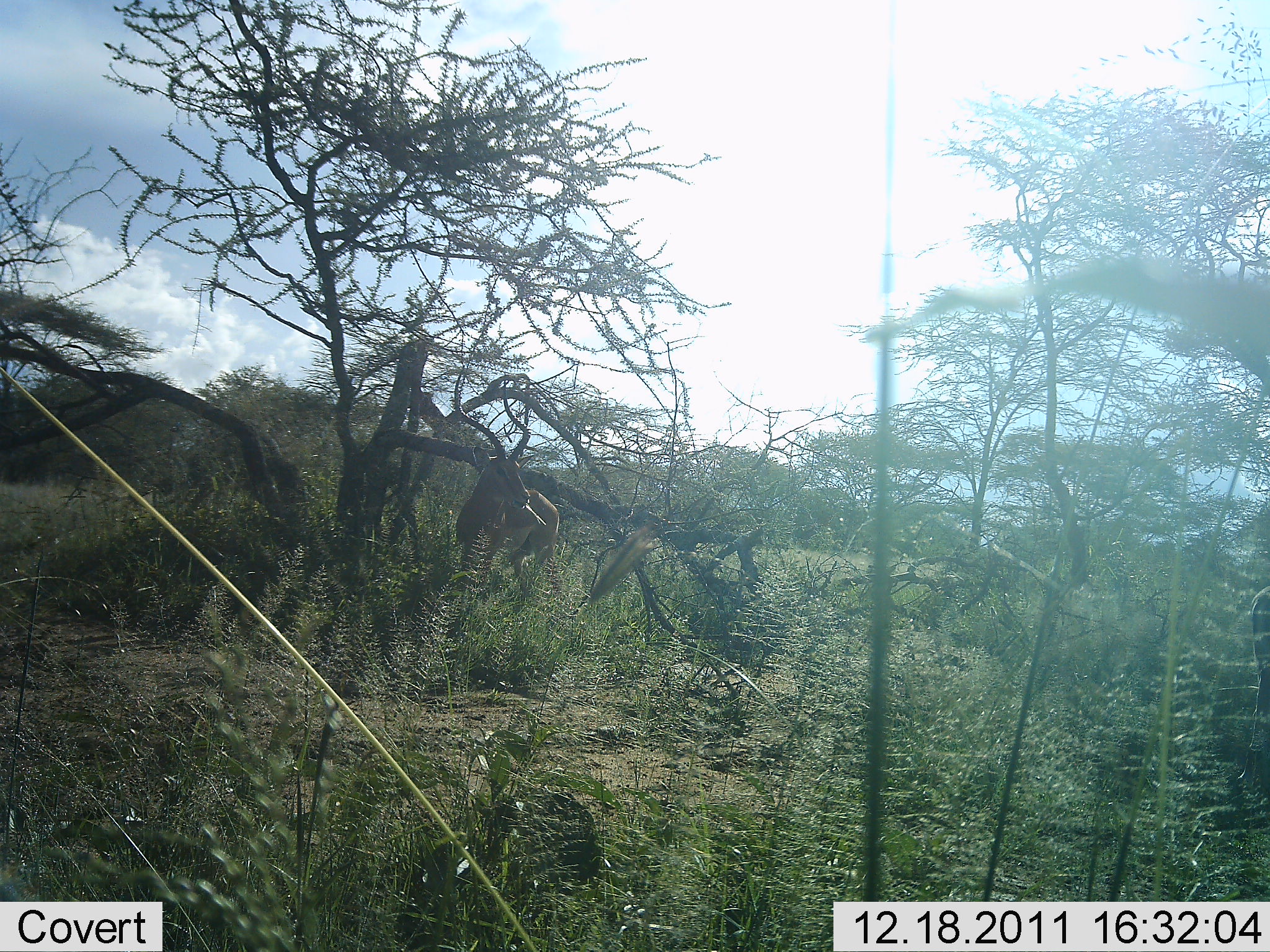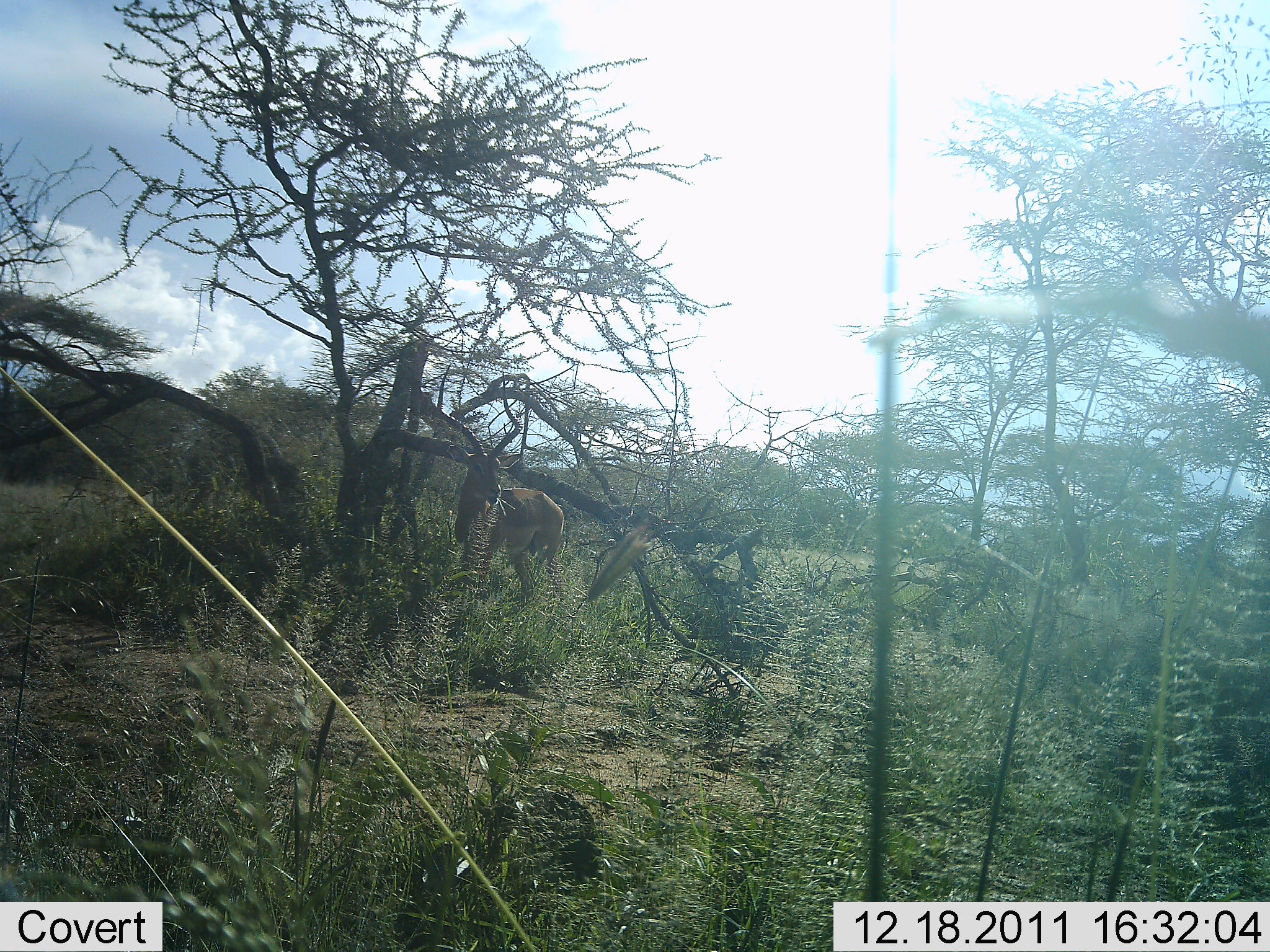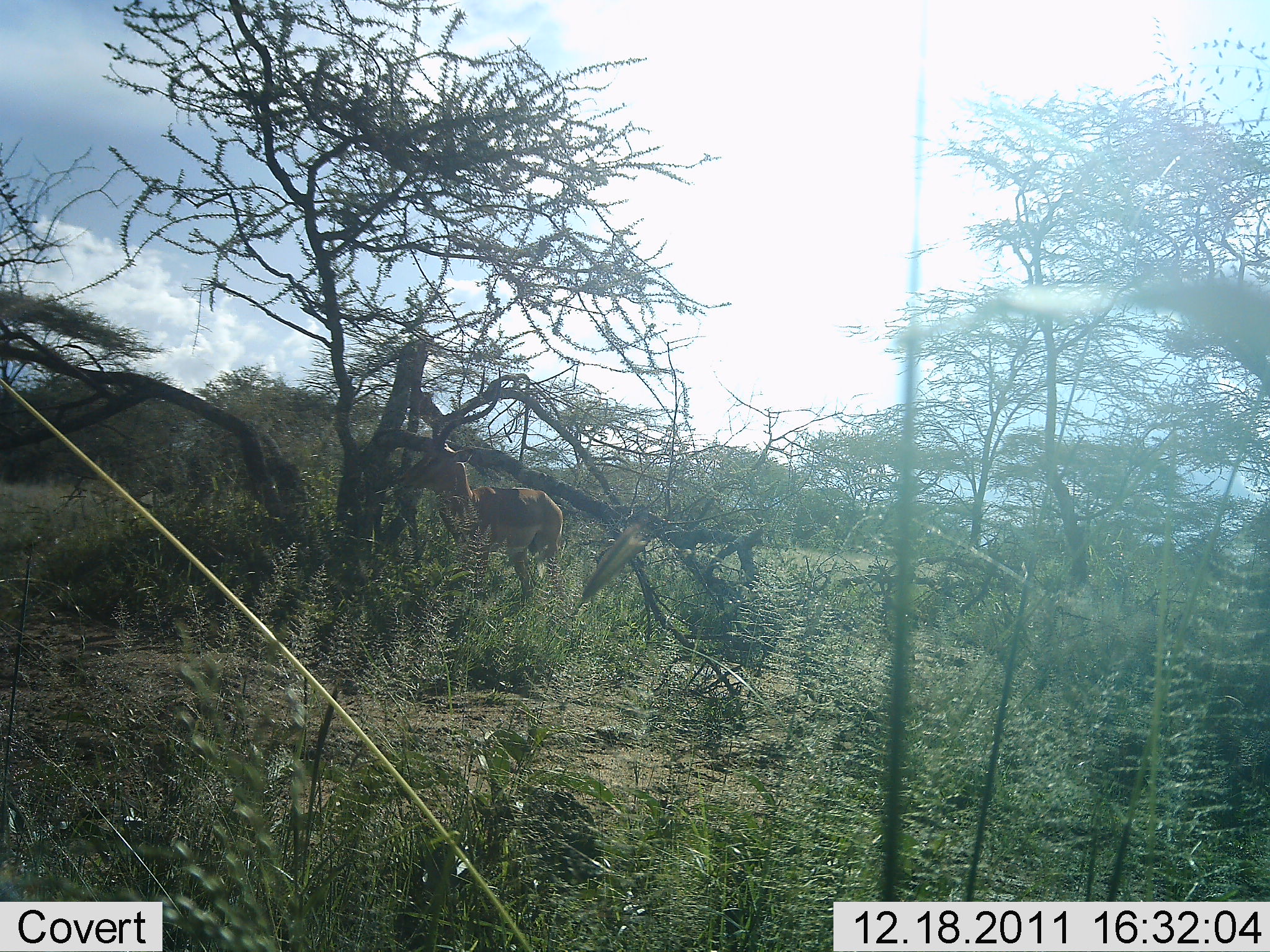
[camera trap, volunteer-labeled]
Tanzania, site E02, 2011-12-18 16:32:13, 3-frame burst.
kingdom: Animalia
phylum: Chordata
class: Mammalia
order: Artiodactyla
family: Bovidae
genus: Aepyceros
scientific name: Aepyceros melampus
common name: impala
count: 1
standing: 86%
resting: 0%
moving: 0%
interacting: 0%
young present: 0%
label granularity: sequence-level